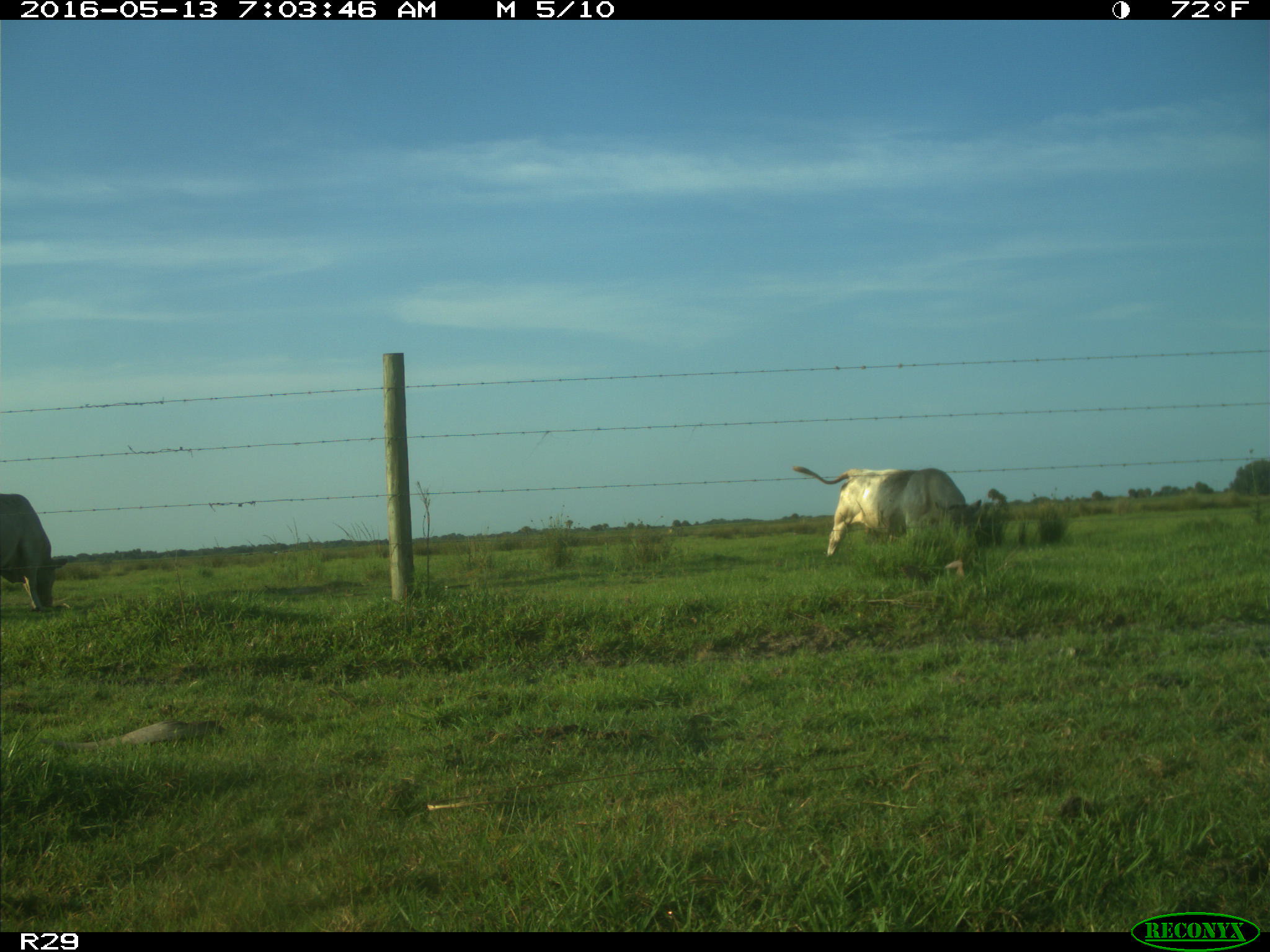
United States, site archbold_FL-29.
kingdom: Animalia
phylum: Chordata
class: Mammalia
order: Artiodactyla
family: Bovidae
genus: Bos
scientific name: Bos taurus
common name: domestic cow